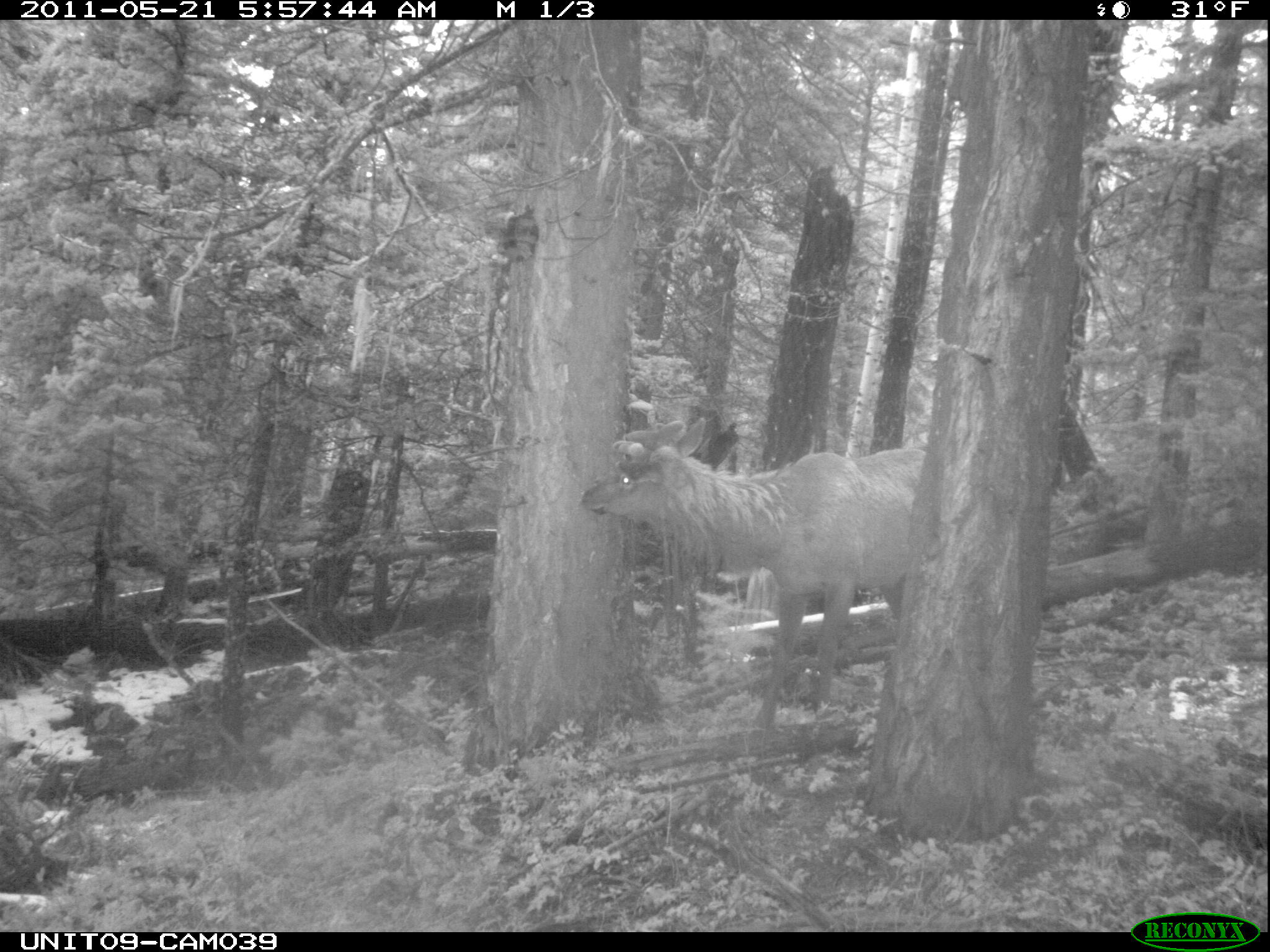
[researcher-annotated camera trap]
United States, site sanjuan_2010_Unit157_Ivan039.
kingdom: Animalia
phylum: Chordata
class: Mammalia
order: Artiodactyla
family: Cervidae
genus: Cervus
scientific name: Cervus elaphus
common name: red deer